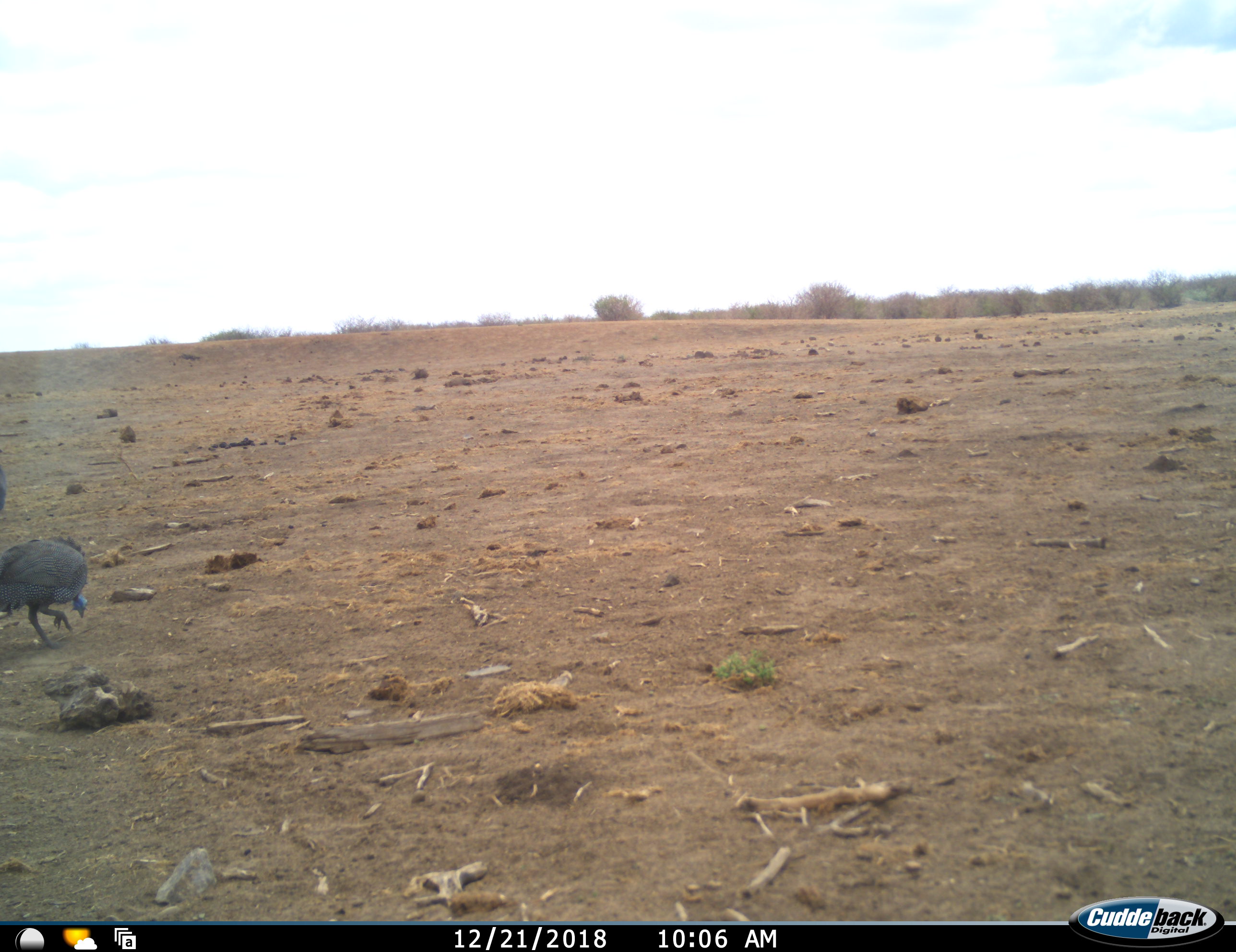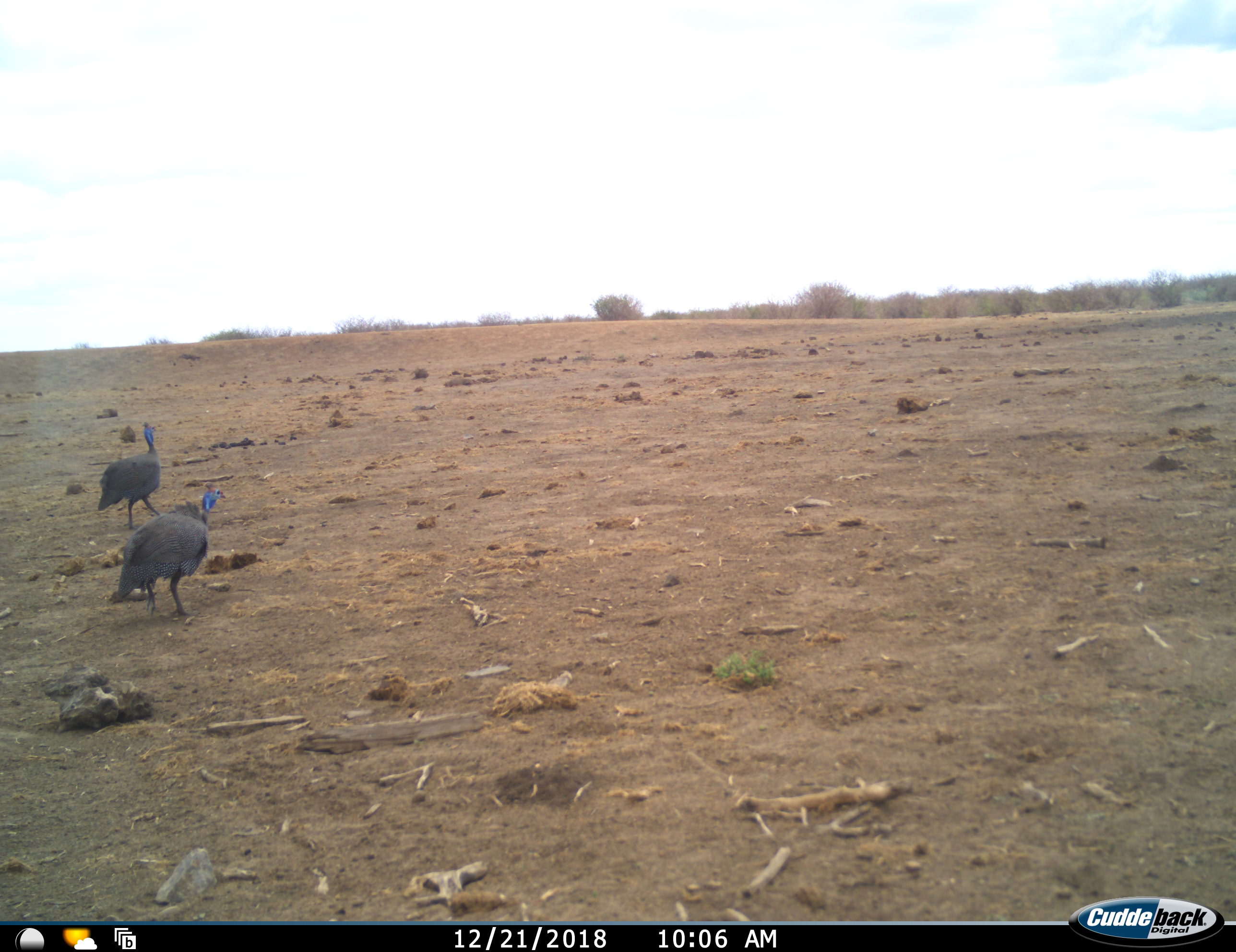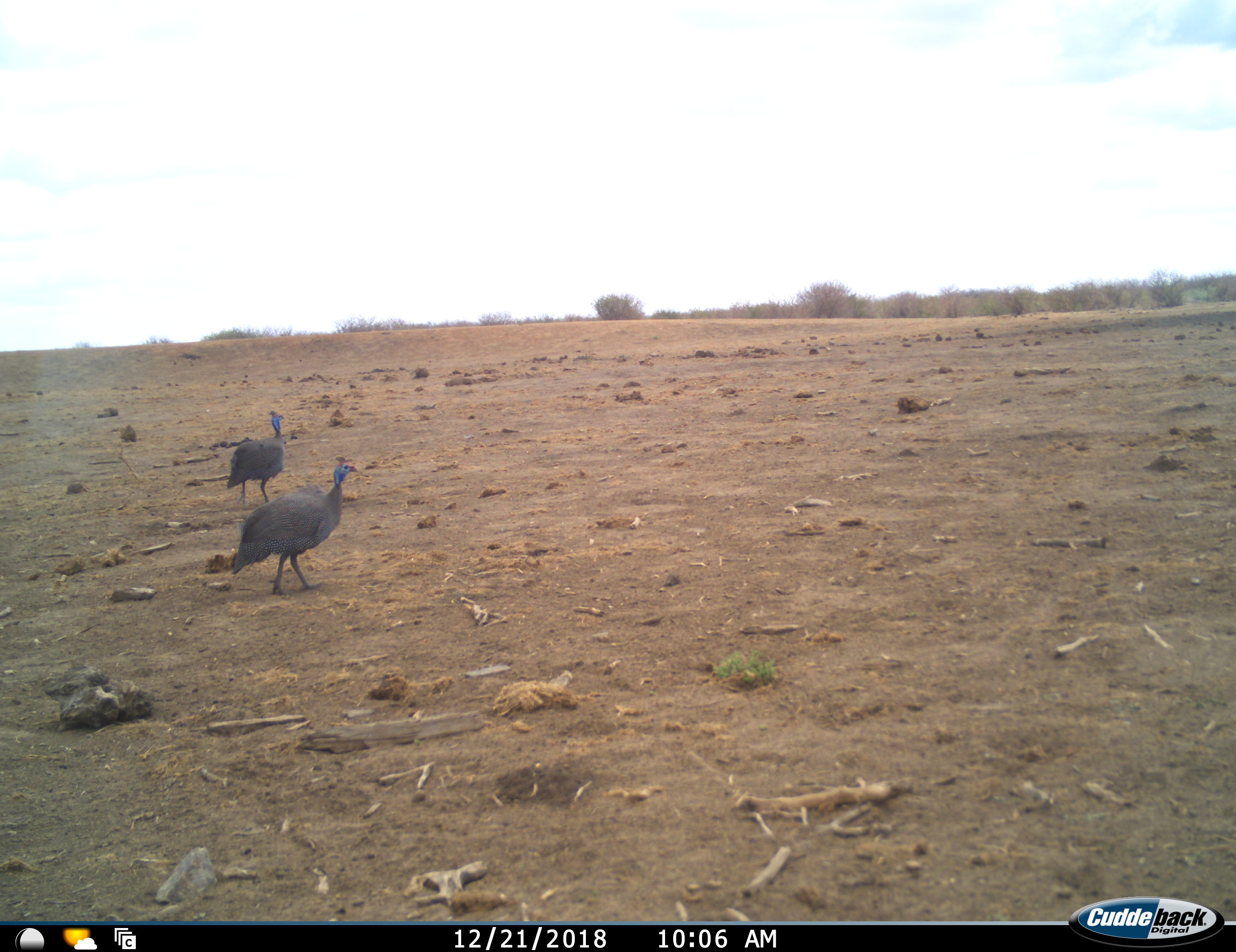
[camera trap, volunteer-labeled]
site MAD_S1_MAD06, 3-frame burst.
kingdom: Animalia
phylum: Chordata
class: Aves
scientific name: Aves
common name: bird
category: birdother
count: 2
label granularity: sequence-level